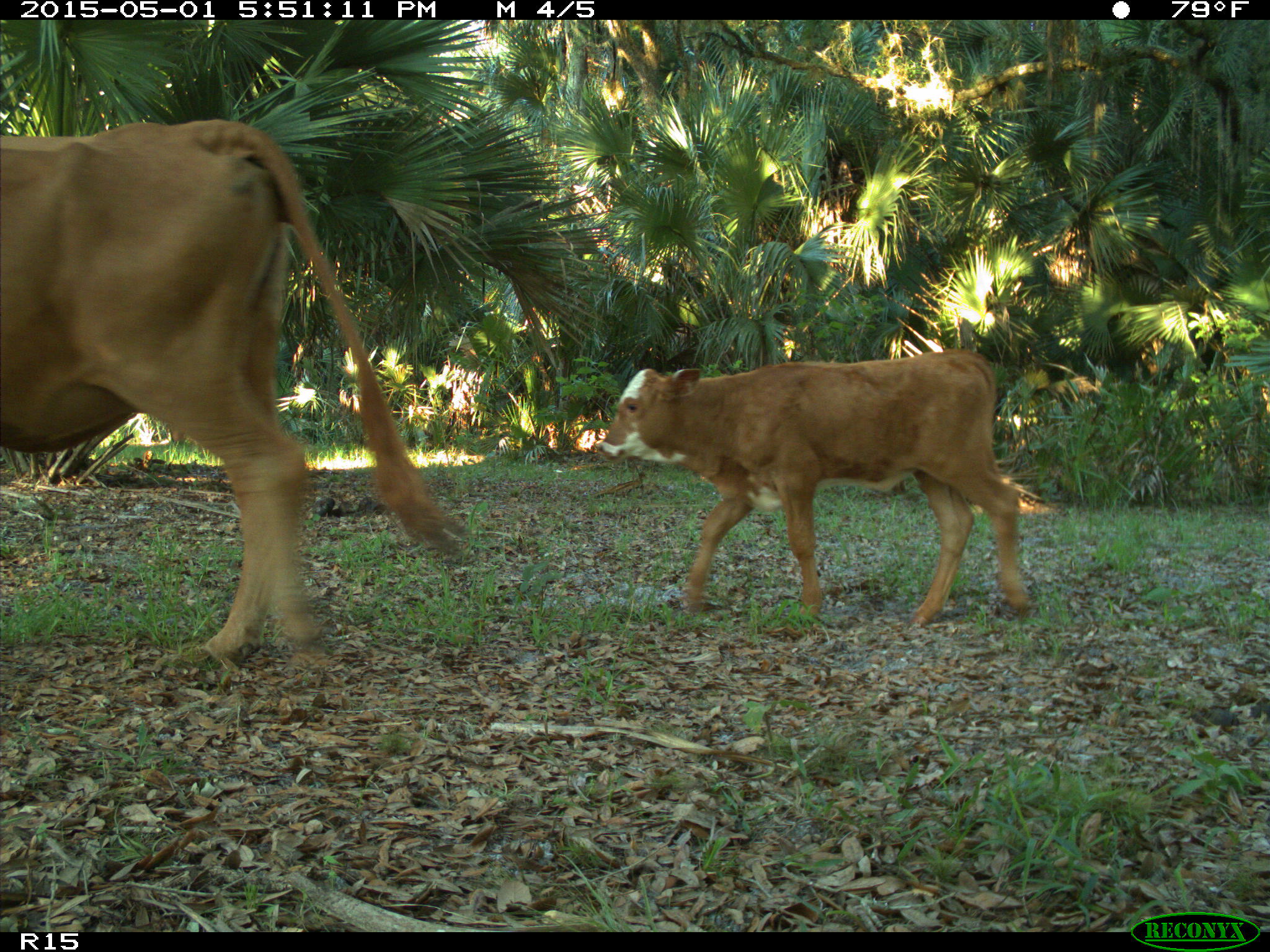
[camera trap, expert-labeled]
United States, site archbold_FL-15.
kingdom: Animalia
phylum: Chordata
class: Mammalia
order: Artiodactyla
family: Bovidae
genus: Bos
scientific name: Bos taurus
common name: domestic cow